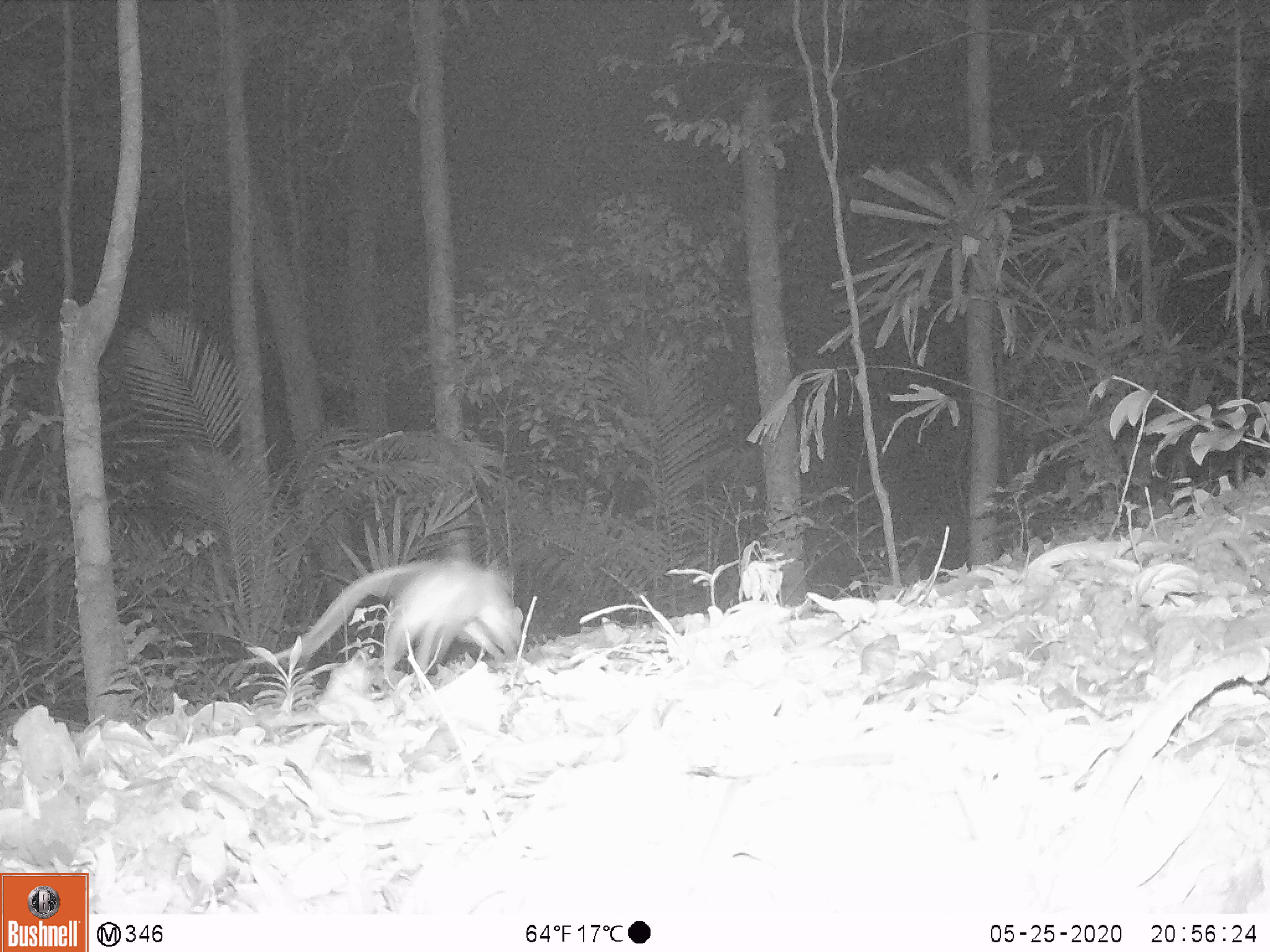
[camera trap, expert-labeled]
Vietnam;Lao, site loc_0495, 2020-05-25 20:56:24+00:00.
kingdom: Animalia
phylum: Chordata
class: Mammalia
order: Rodentia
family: Muridae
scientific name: Muridae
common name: old-world mice and rats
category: unidentified murid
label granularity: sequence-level